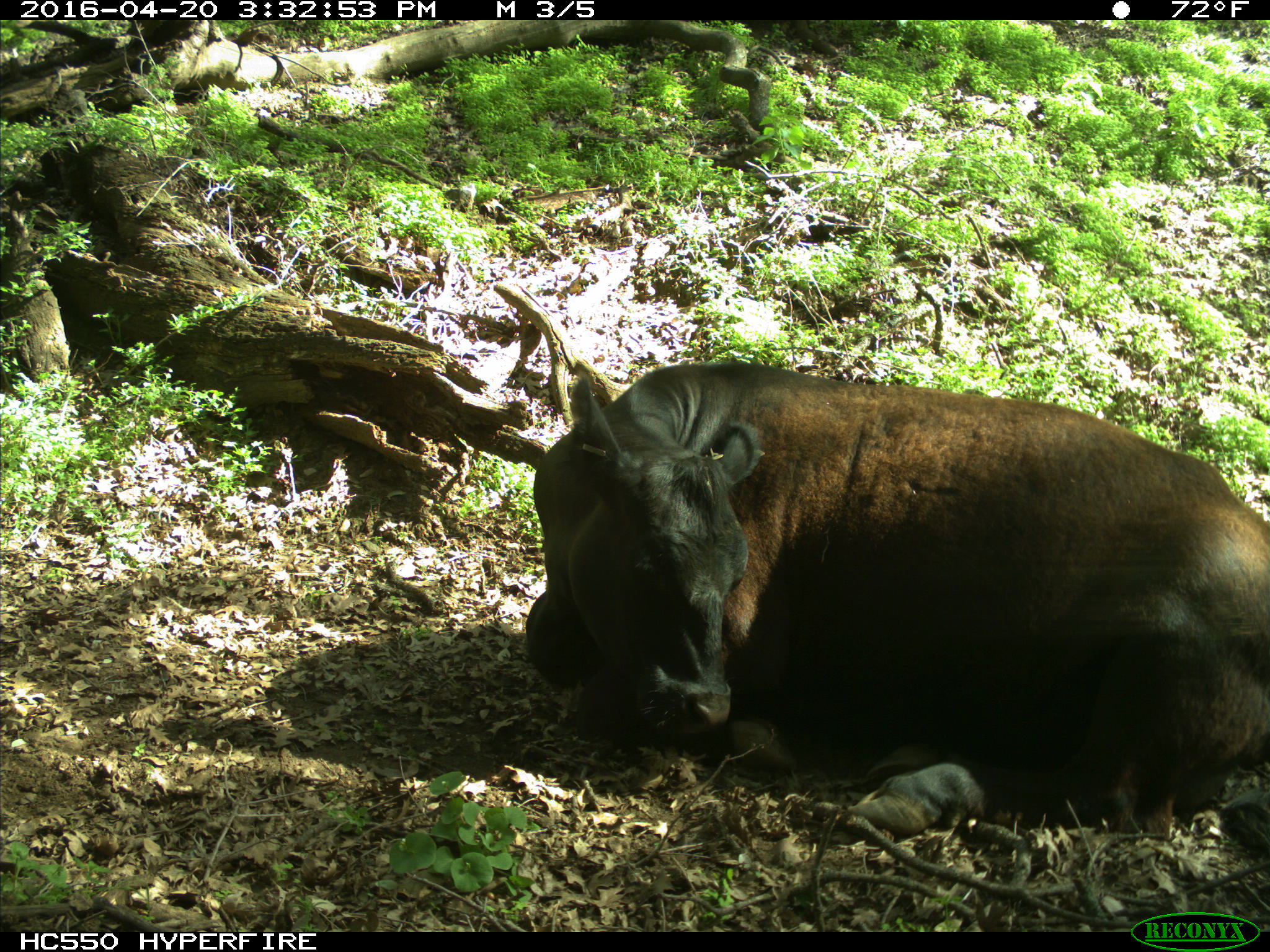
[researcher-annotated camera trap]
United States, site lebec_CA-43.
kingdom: Animalia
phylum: Chordata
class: Mammalia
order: Artiodactyla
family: Bovidae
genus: Bos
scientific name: Bos taurus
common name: domestic cow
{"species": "Bos taurus (domestic cow)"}